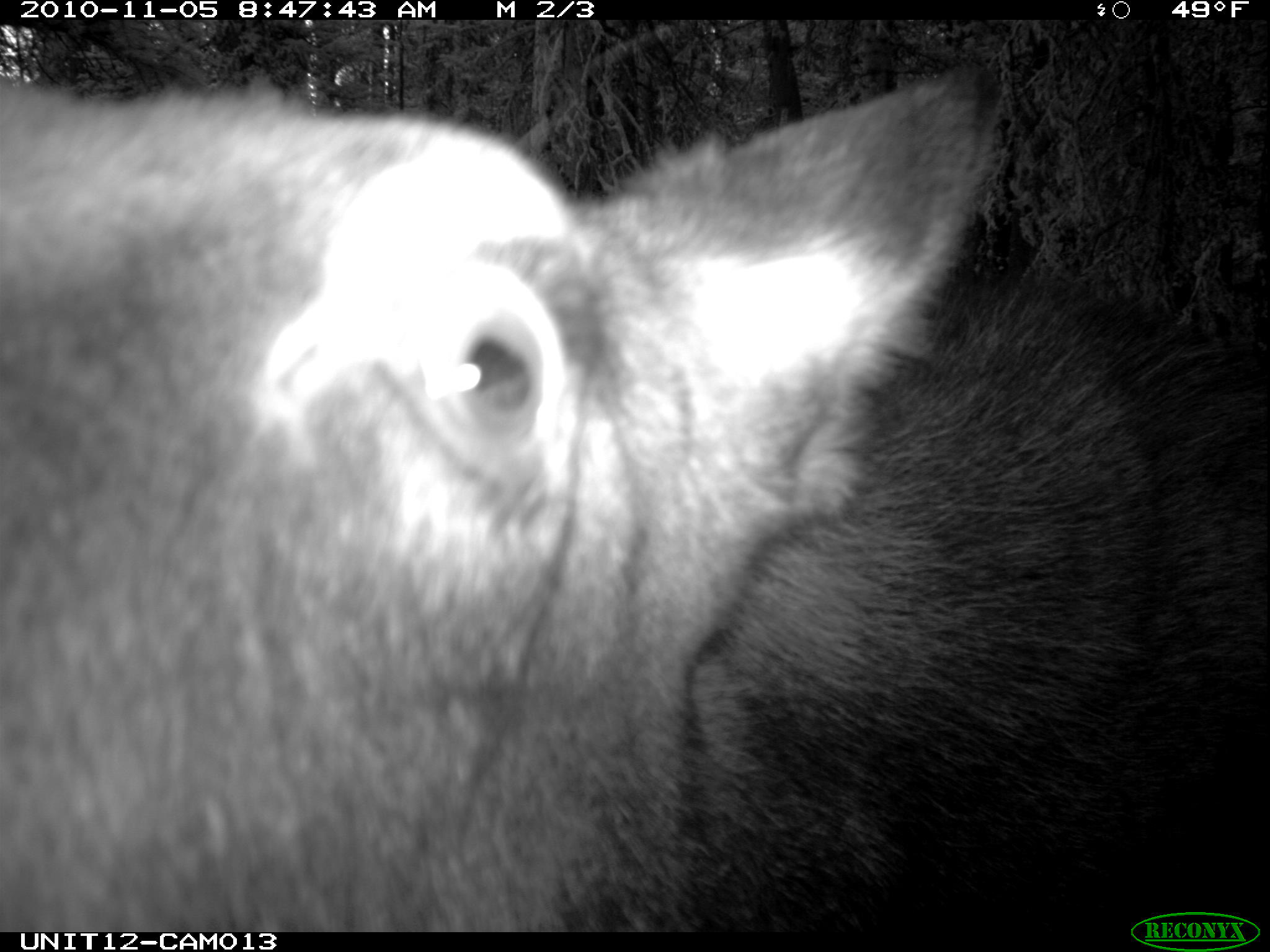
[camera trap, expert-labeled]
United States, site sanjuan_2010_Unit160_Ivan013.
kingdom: Animalia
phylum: Chordata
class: Mammalia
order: Artiodactyla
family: Cervidae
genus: Alces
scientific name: Alces alces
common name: moose